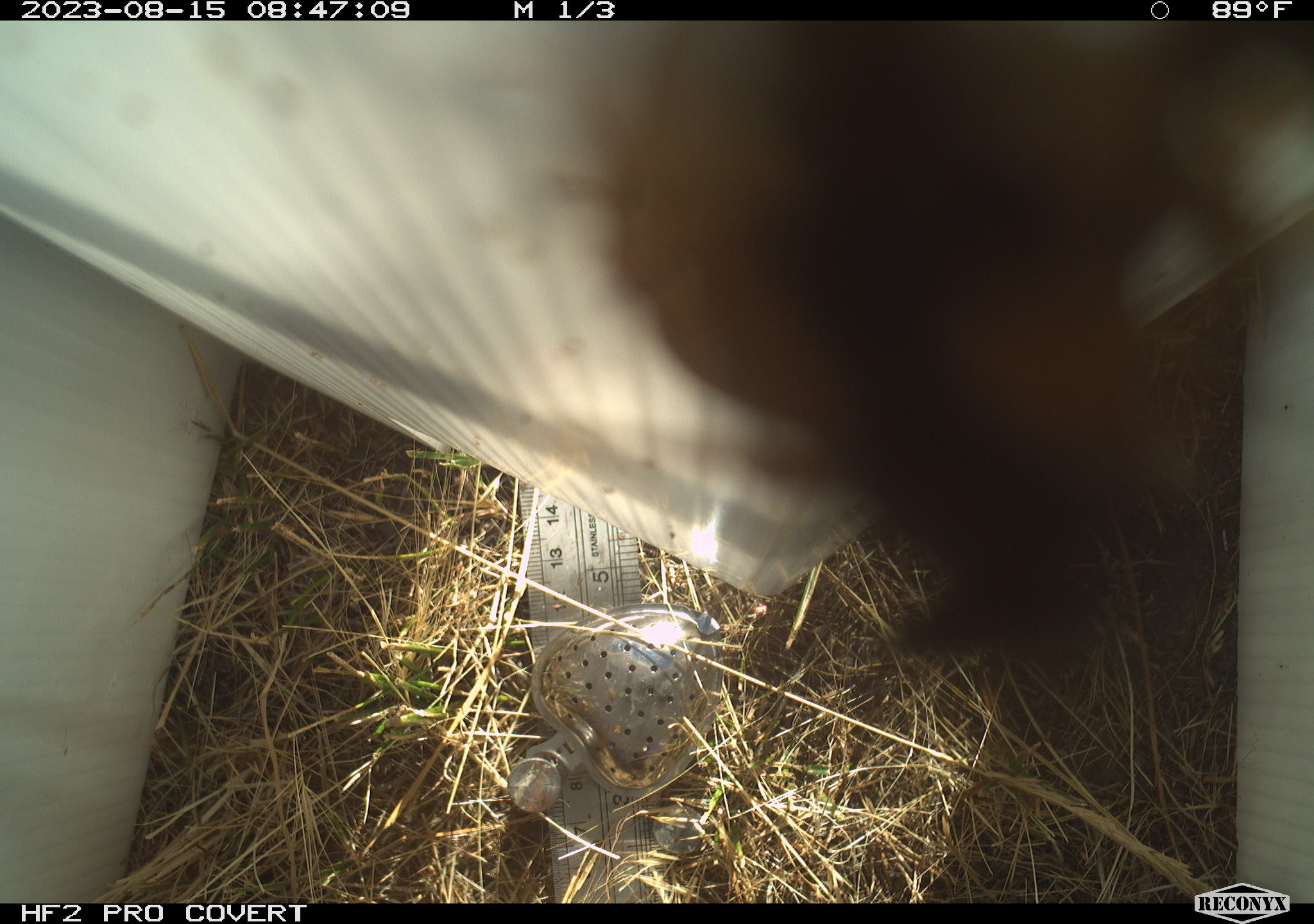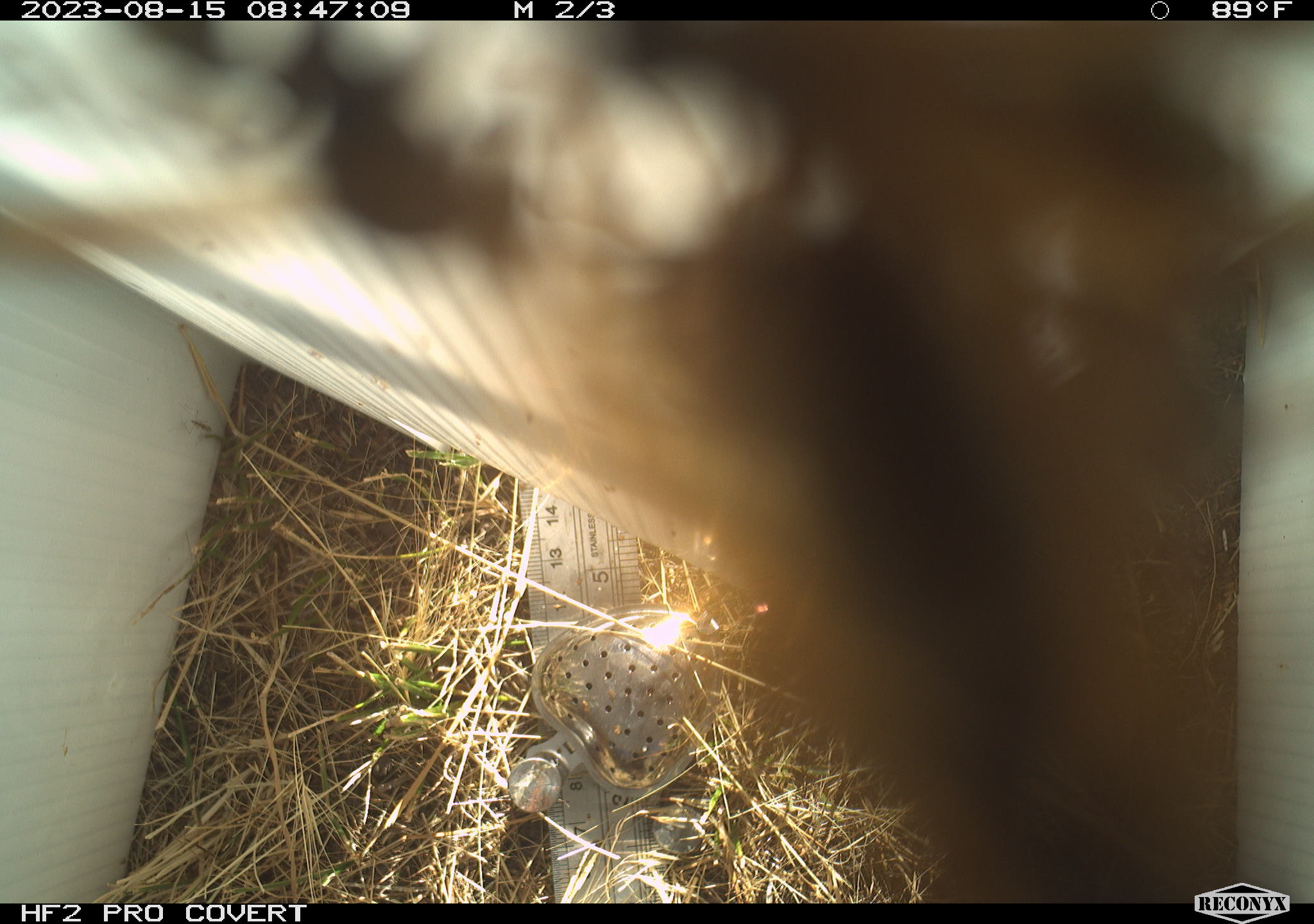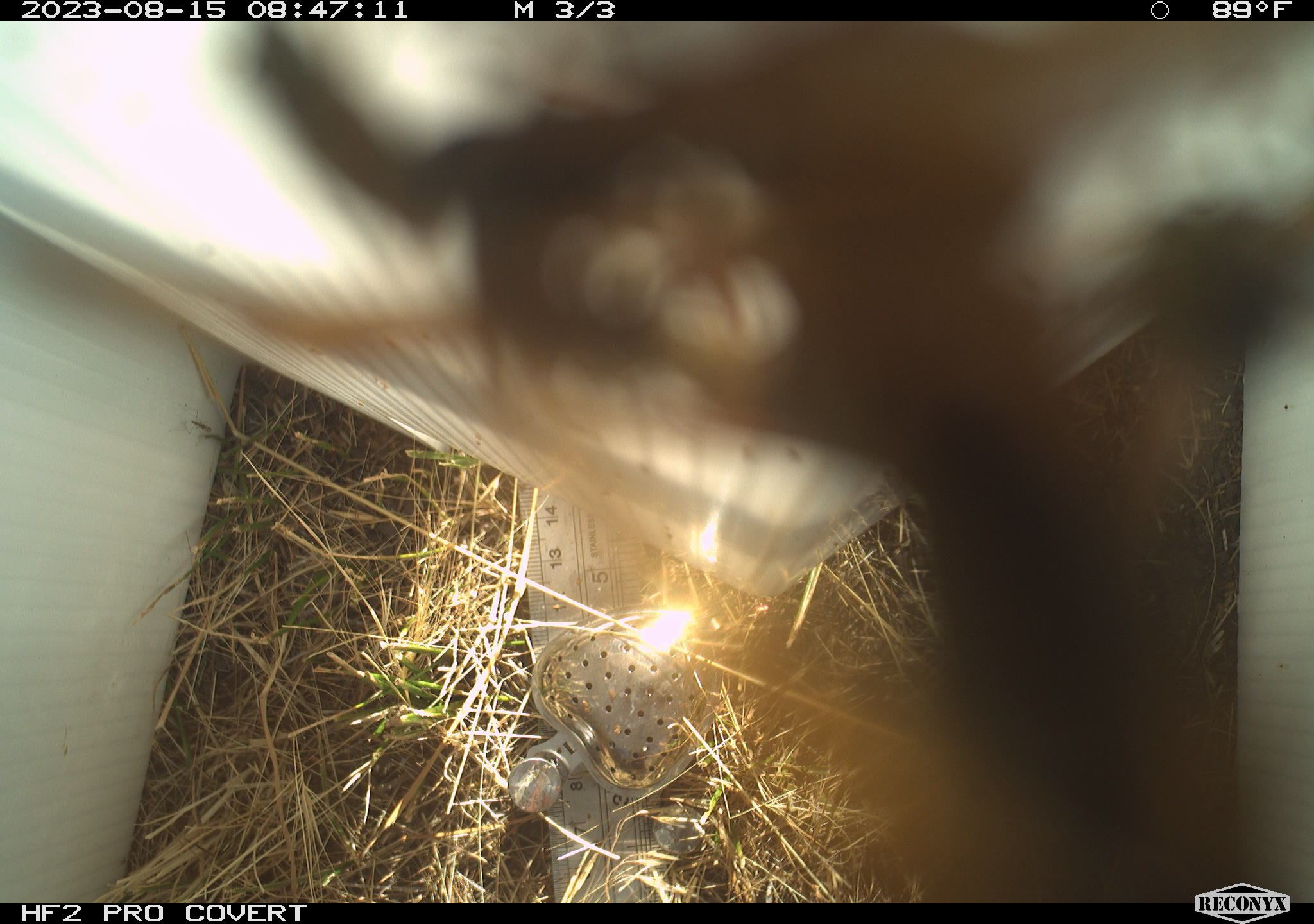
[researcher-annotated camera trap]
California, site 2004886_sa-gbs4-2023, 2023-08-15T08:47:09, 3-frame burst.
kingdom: Animalia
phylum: Arthropoda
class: Insecta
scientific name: Insecta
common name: insect